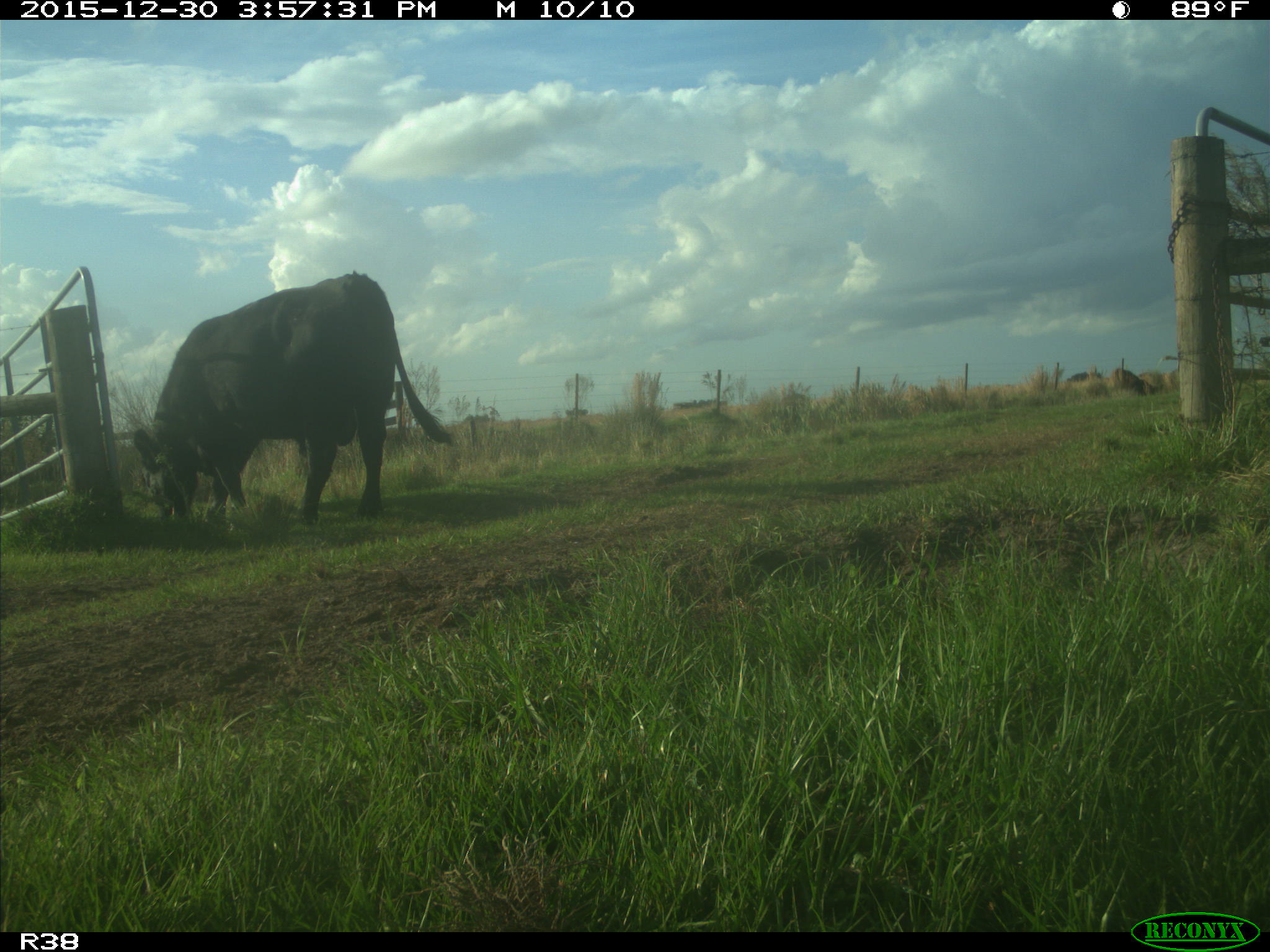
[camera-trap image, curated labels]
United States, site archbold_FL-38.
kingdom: Animalia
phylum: Chordata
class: Mammalia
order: Artiodactyla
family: Bovidae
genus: Bos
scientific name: Bos taurus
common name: domestic cow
Bos taurus (domestic cow).